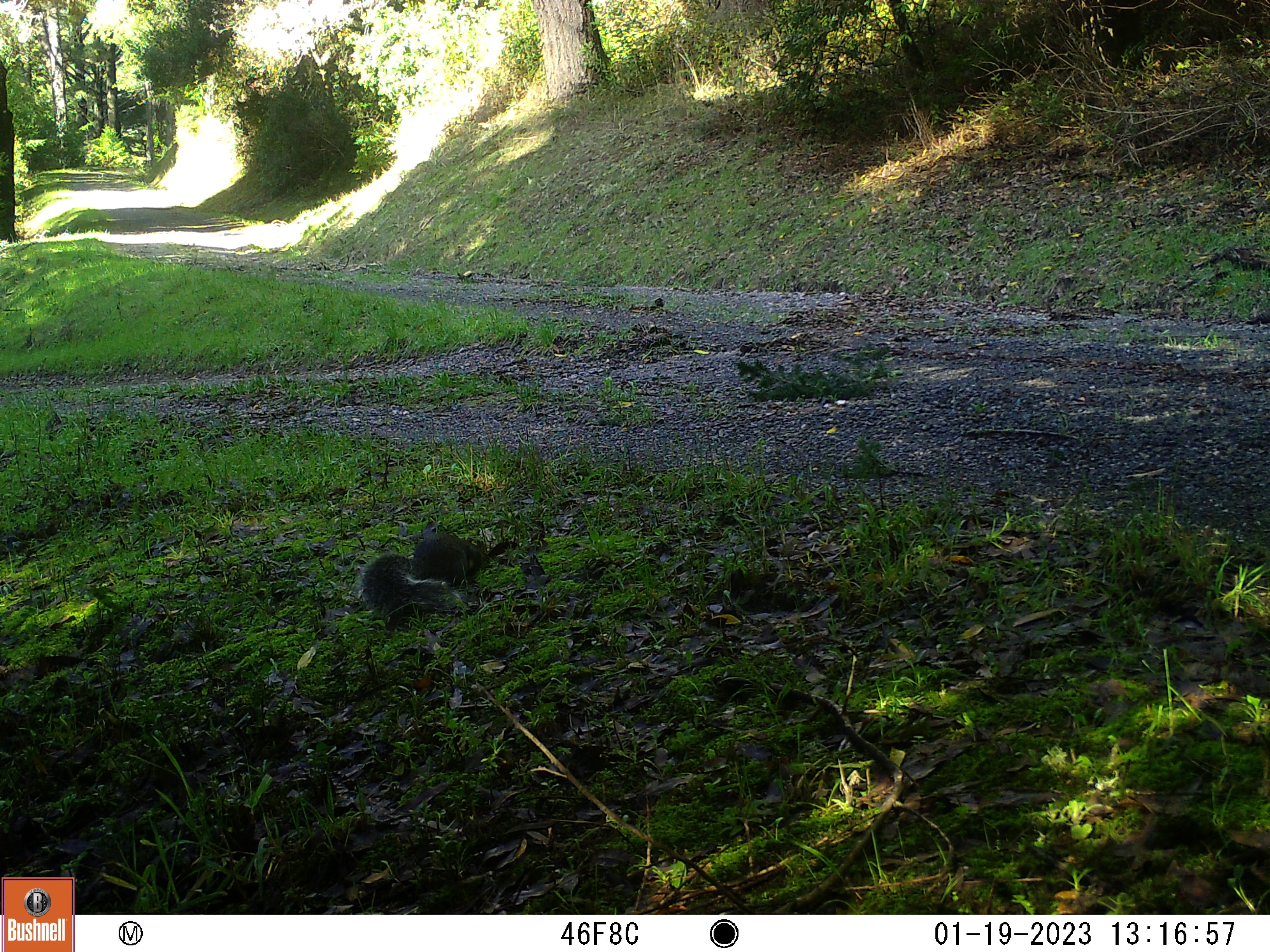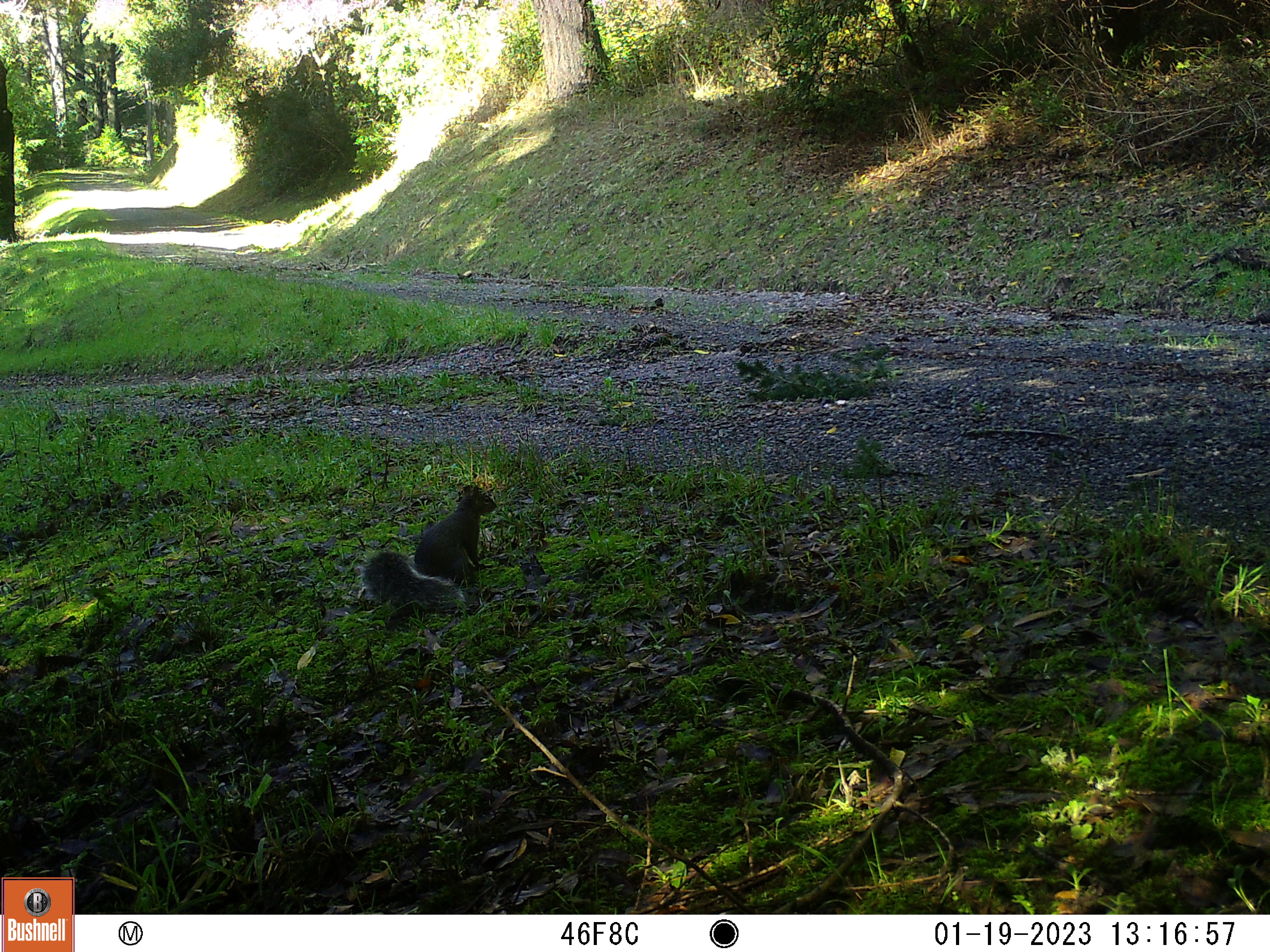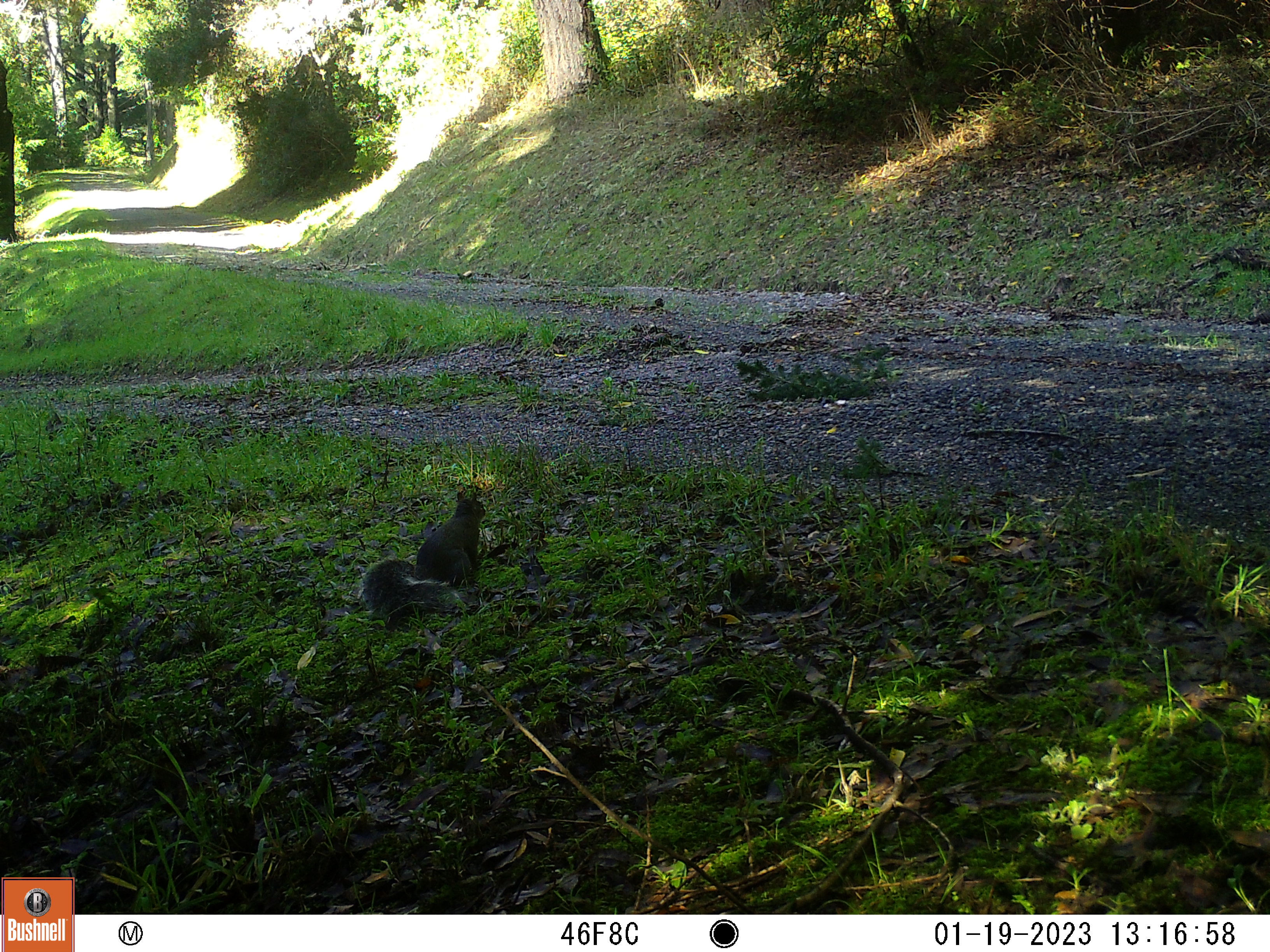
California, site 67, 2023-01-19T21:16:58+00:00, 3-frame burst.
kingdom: Animalia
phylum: Chordata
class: Mammalia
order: Rodentia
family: Sciuridae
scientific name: Sciuridae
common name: squirrel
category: unknown squirrel